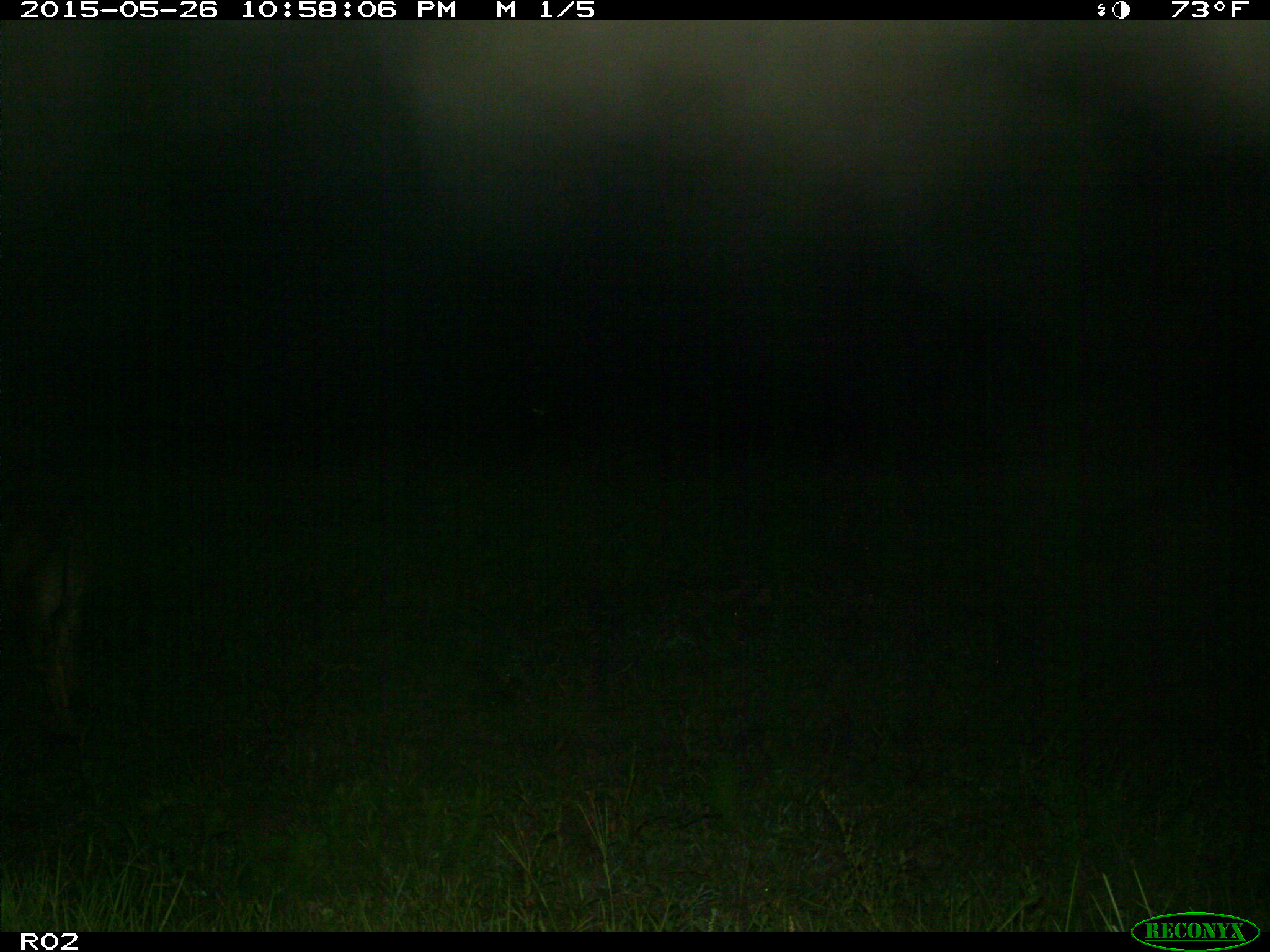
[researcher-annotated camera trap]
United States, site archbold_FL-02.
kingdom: Animalia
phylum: Chordata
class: Mammalia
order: Artiodactyla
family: Bovidae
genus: Bos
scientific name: Bos taurus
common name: domestic cow